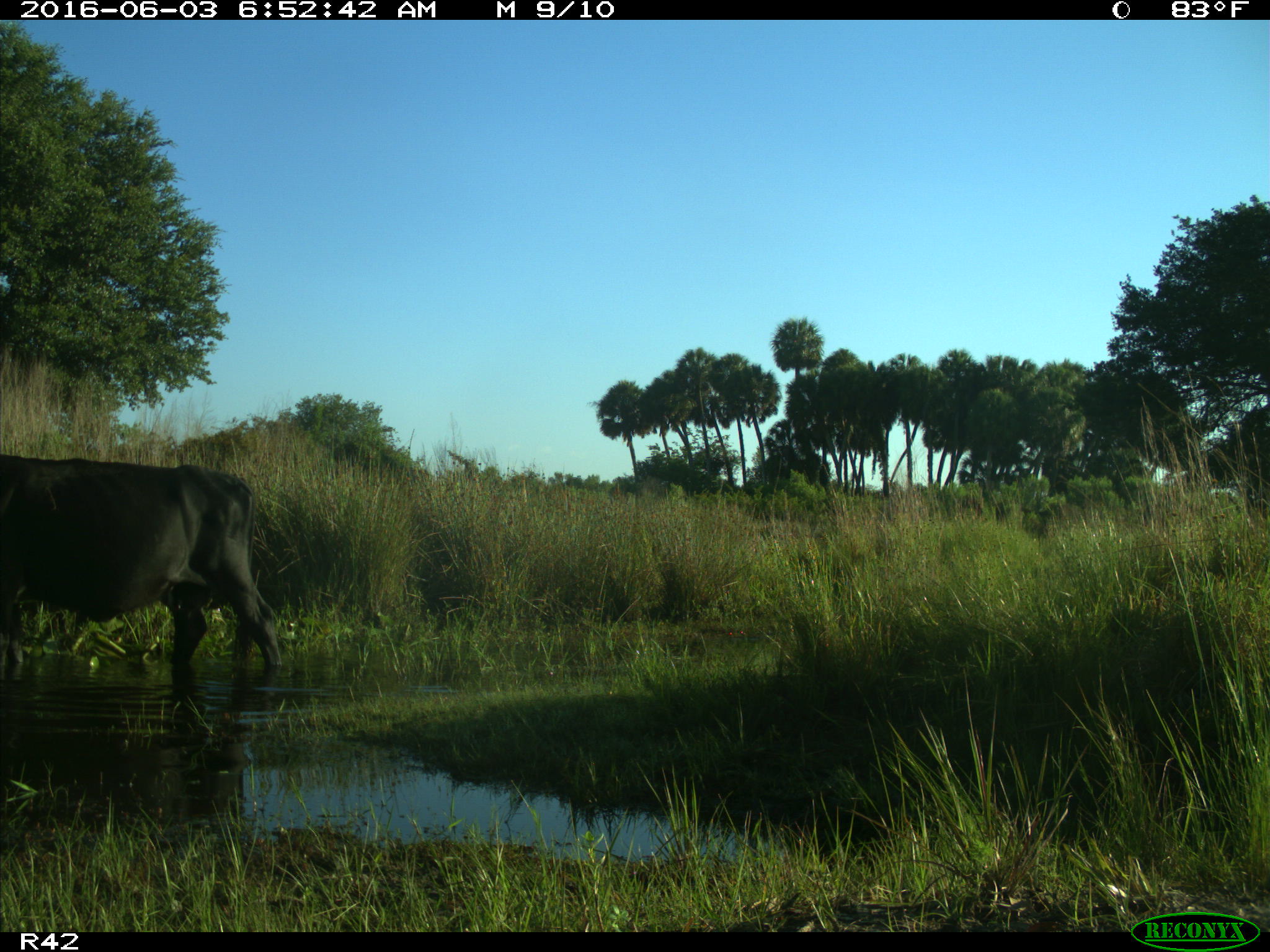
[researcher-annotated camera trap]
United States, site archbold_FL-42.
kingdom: Animalia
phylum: Chordata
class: Mammalia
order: Artiodactyla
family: Bovidae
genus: Bos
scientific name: Bos taurus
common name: domestic cow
Bos taurus (domestic cow).